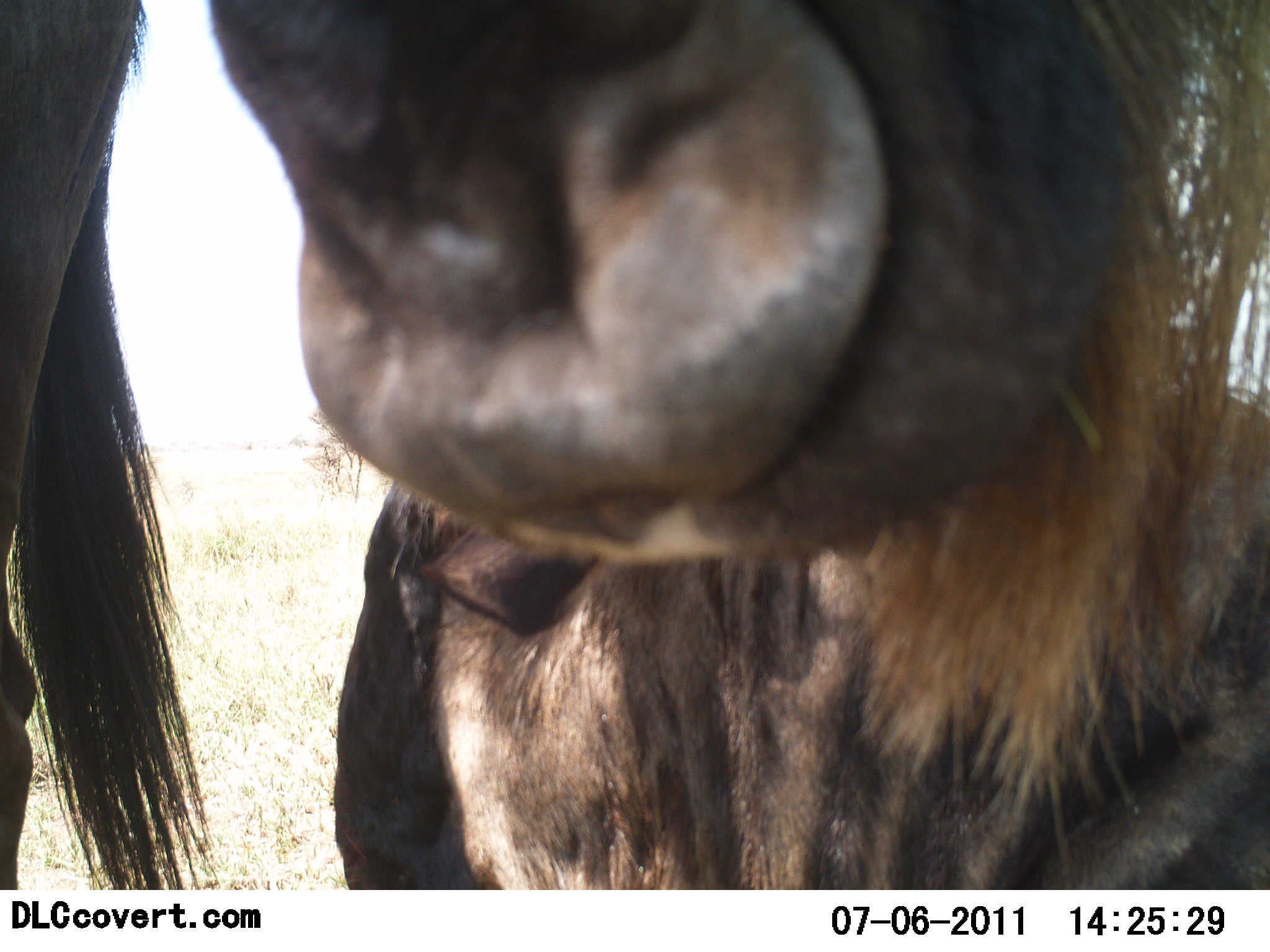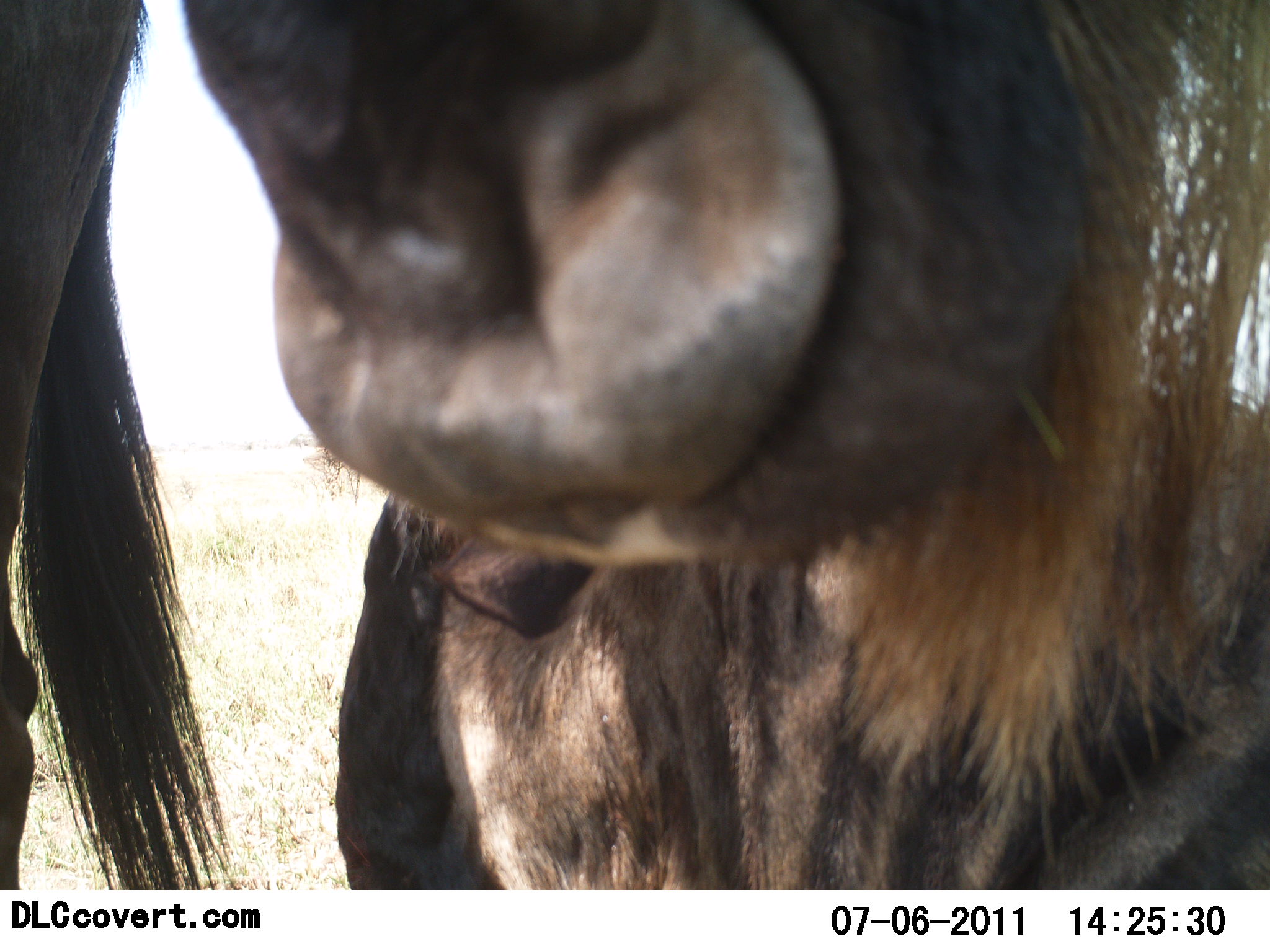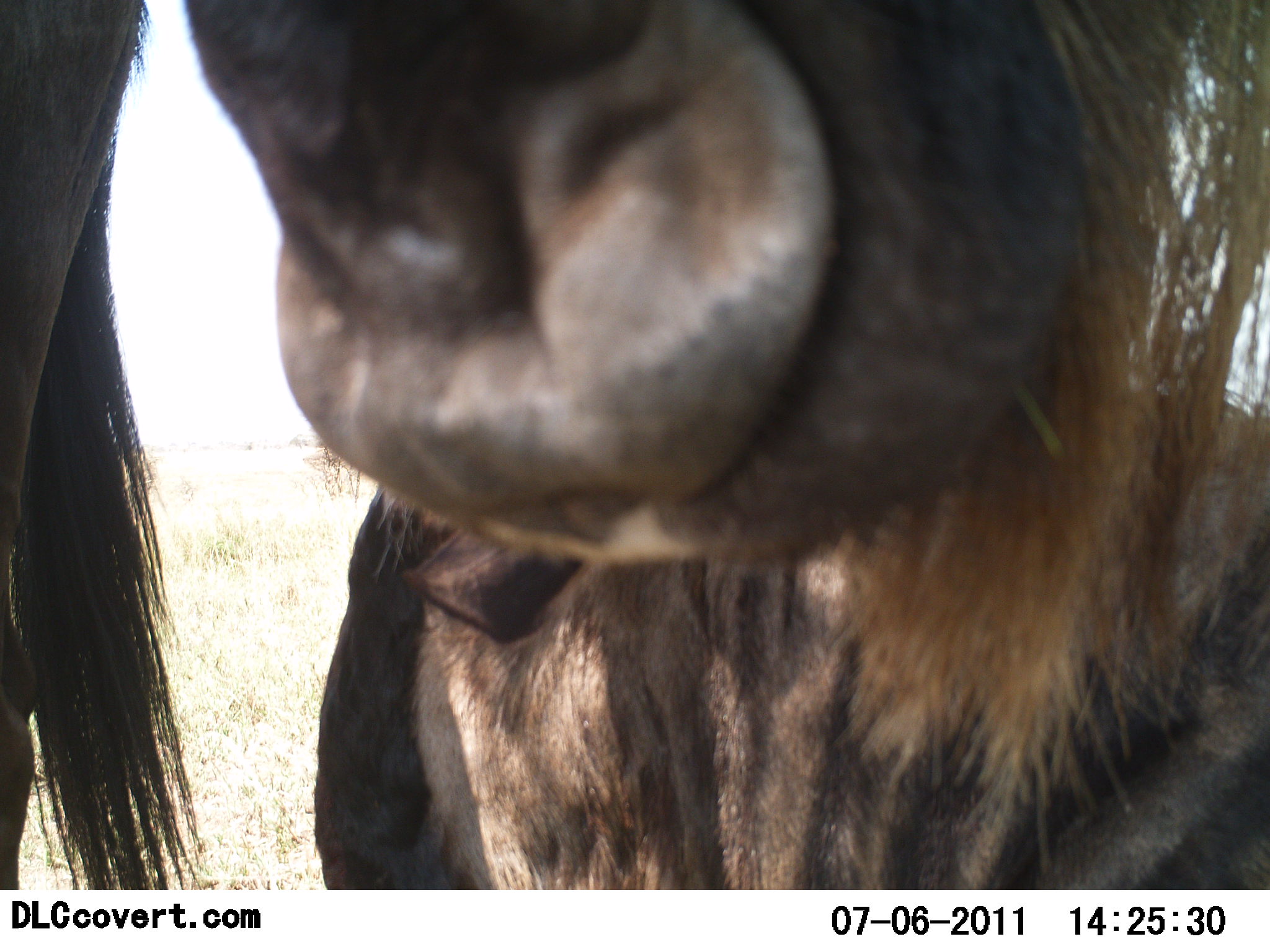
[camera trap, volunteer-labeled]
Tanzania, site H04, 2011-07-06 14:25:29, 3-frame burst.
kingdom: Animalia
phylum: Chordata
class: Mammalia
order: Artiodactyla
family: Bovidae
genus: Connochaetes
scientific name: Connochaetes taurinus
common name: blue wildebeest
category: wildebeest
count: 1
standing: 91%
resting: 36%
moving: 0%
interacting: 0%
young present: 0%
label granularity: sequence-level